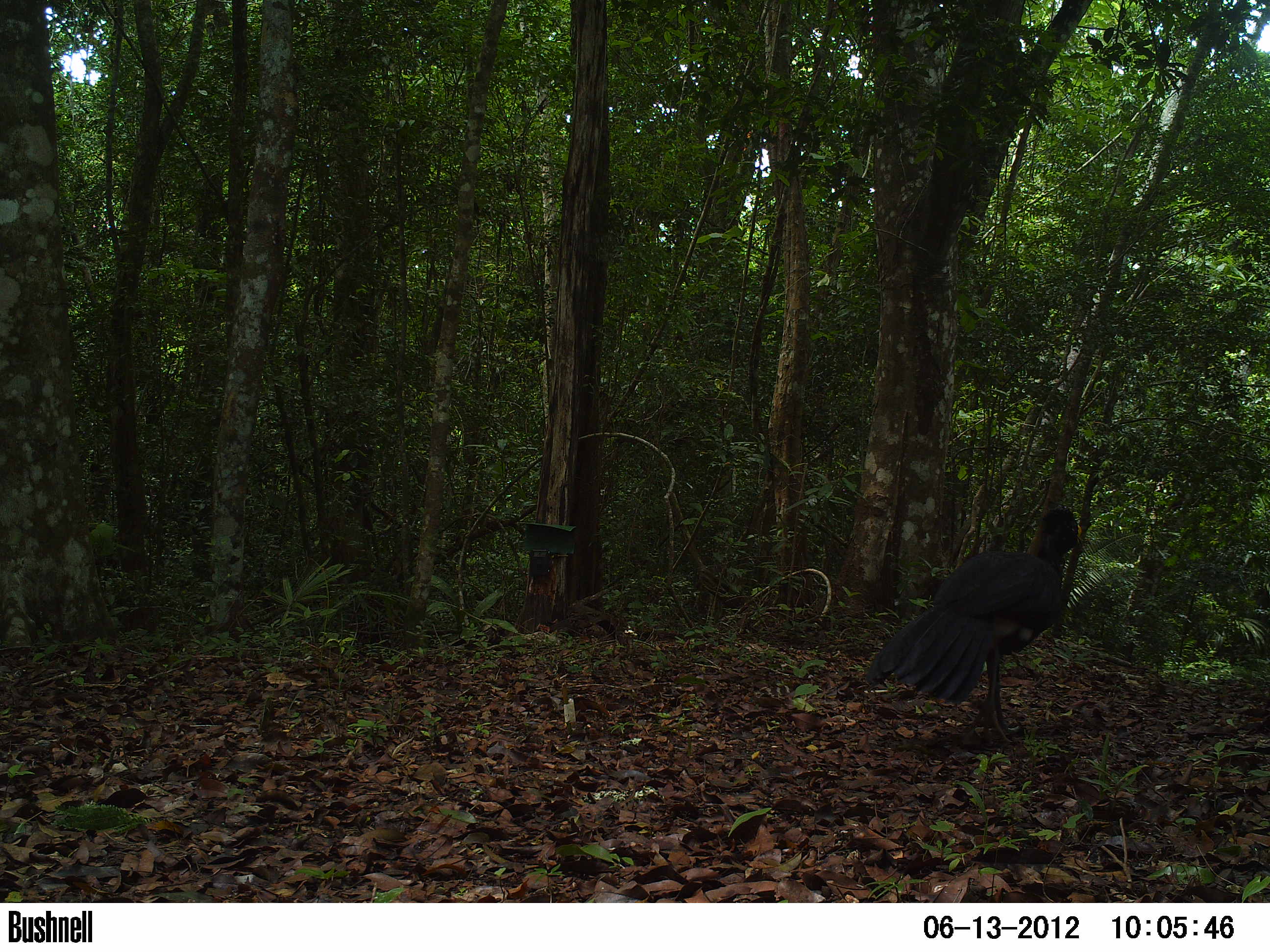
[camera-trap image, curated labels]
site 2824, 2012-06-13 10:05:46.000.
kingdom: Animalia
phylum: Chordata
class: Aves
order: Galliformes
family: Cracidae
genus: Crax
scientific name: Crax rubra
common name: great curassow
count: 1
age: adult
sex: male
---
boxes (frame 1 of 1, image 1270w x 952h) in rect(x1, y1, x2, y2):
crax rubra: rect(863, 507, 1082, 755)